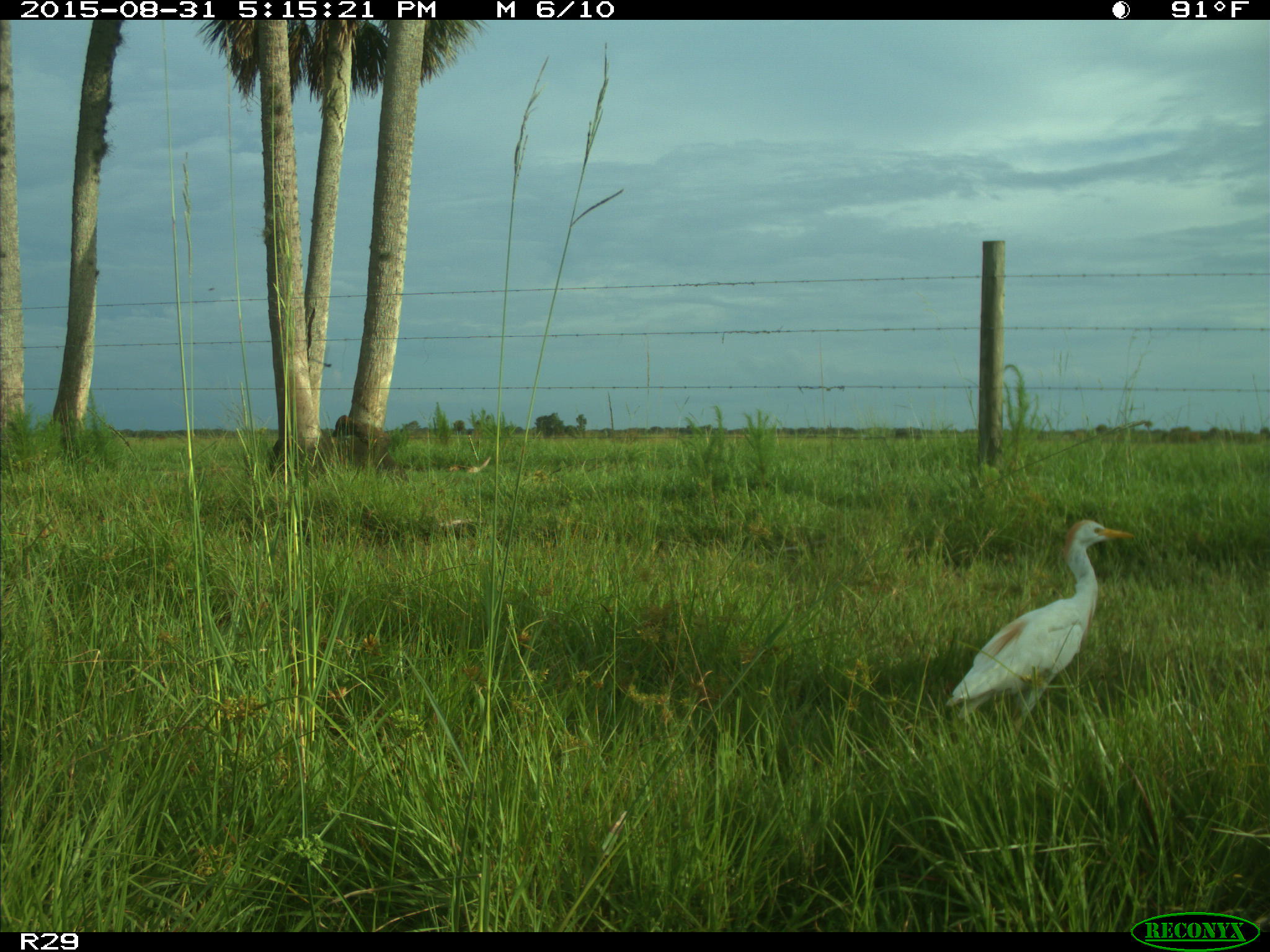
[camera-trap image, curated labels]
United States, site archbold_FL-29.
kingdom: Animalia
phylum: Chordata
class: Aves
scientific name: Aves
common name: birds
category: unidentified bird